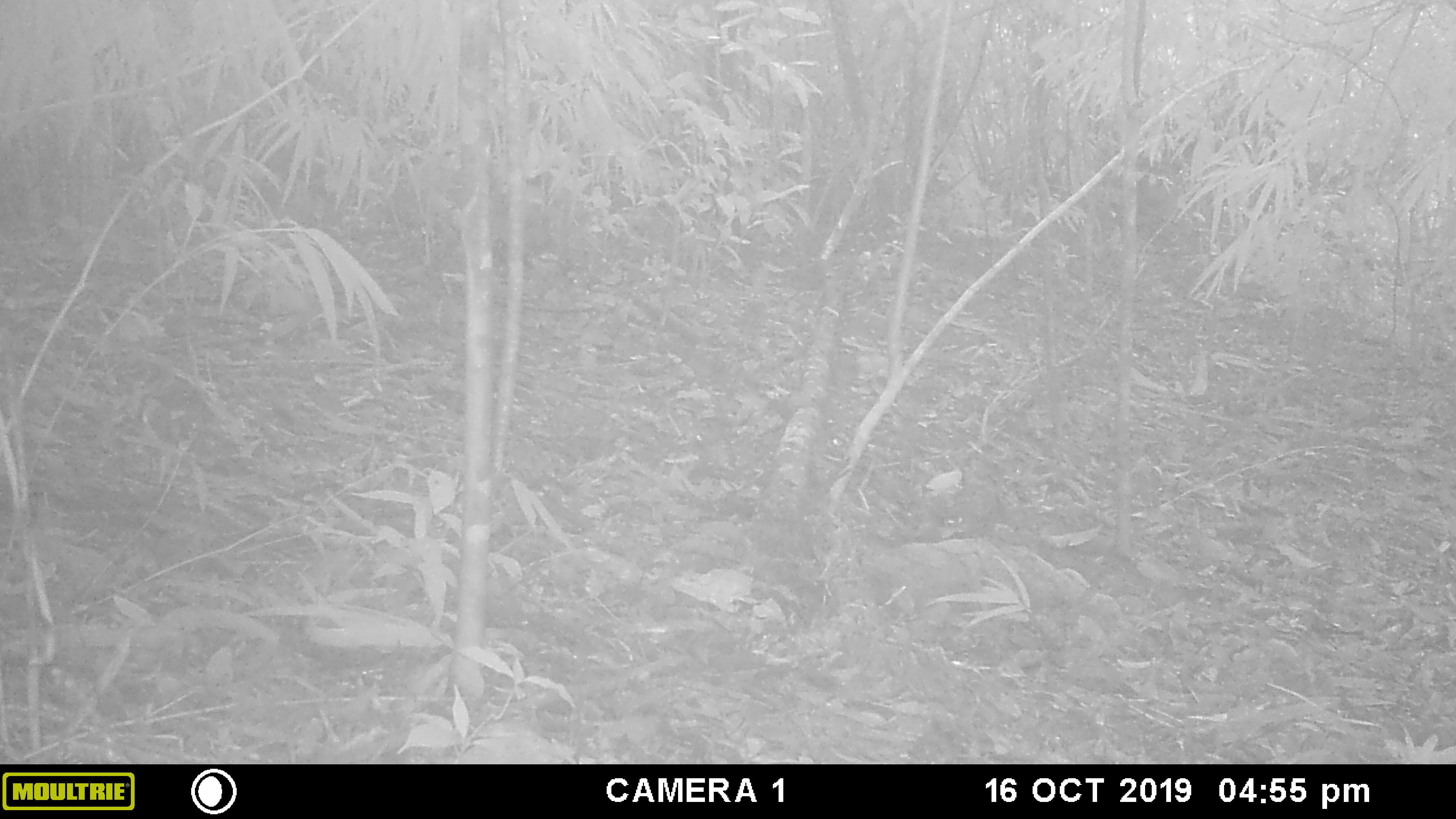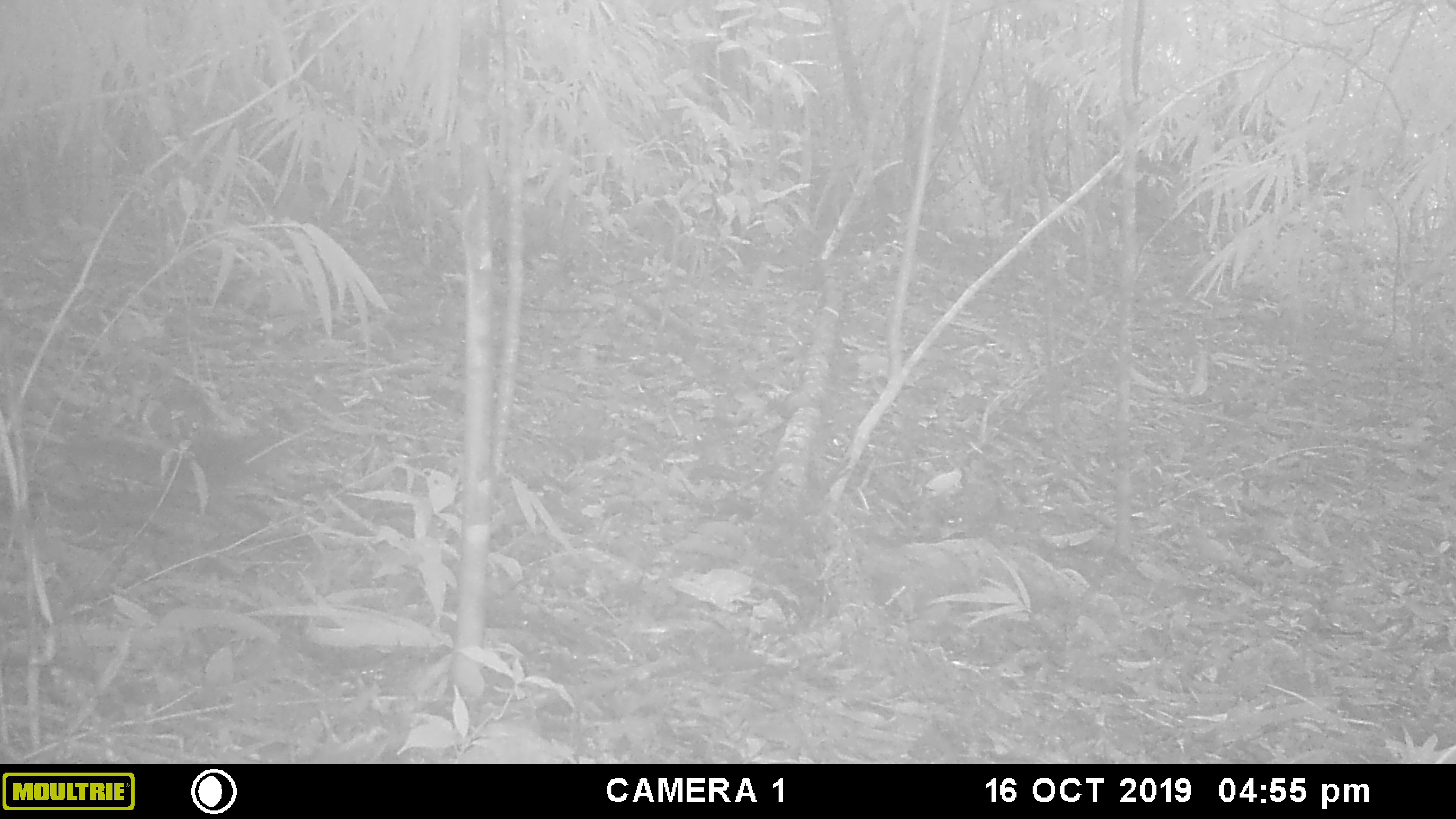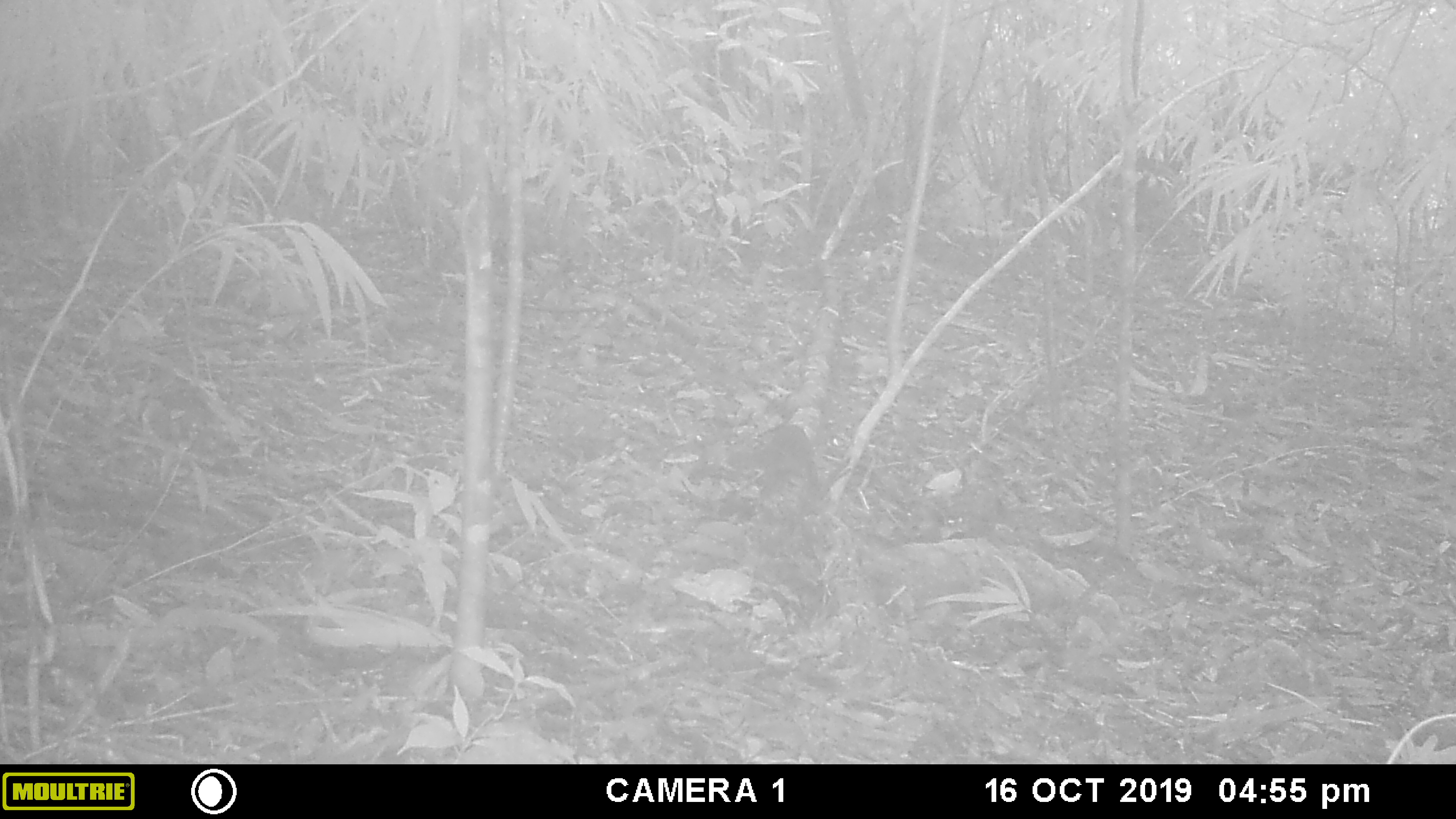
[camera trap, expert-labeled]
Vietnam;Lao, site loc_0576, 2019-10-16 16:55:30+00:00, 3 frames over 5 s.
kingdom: Animalia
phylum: Chordata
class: Mammalia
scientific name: Mammalia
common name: mammal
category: unidentified small mammal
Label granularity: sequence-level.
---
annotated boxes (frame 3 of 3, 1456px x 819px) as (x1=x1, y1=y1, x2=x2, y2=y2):
unidentified small mammal: (x1=755, y1=423, x2=818, y2=499)